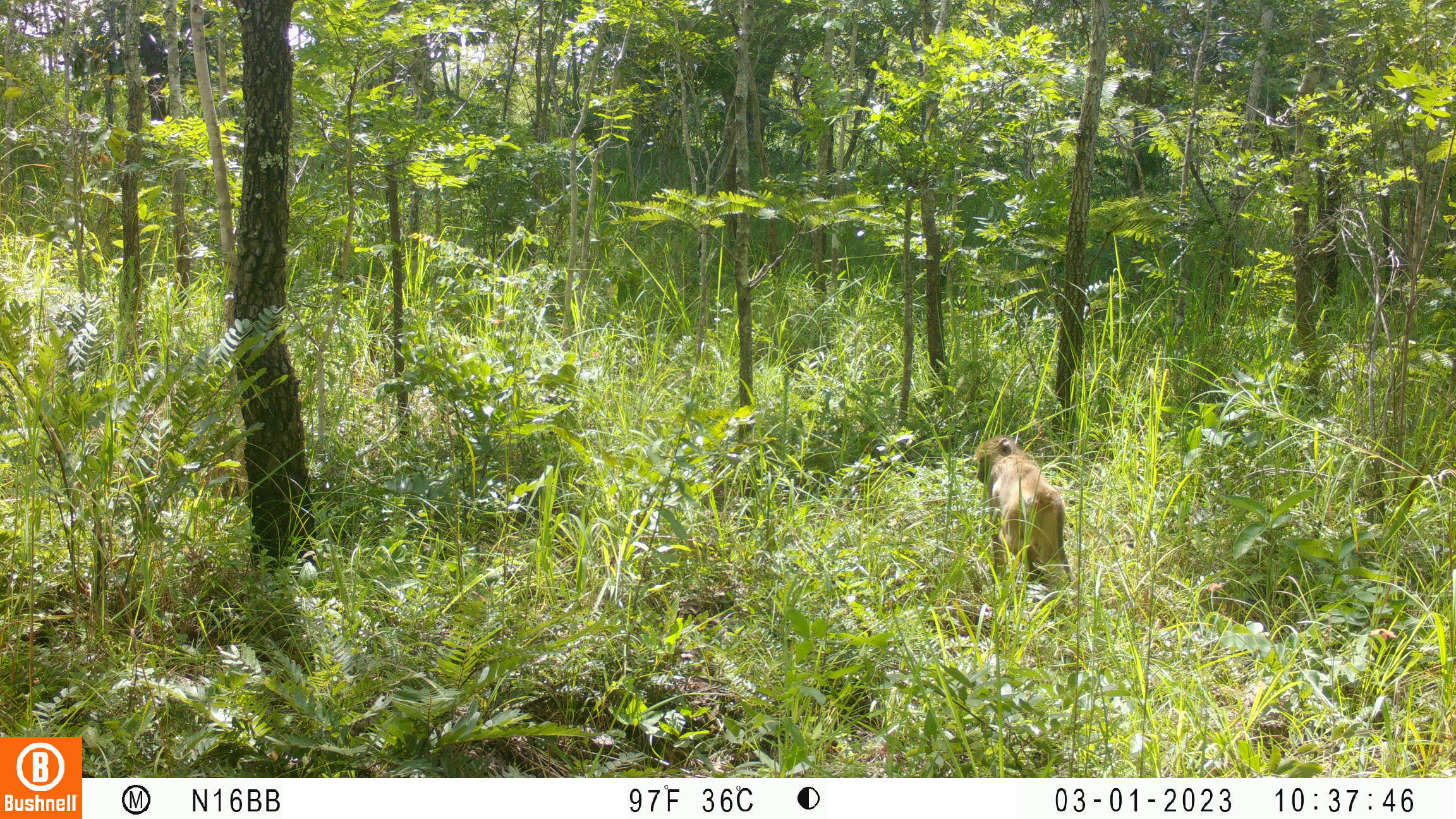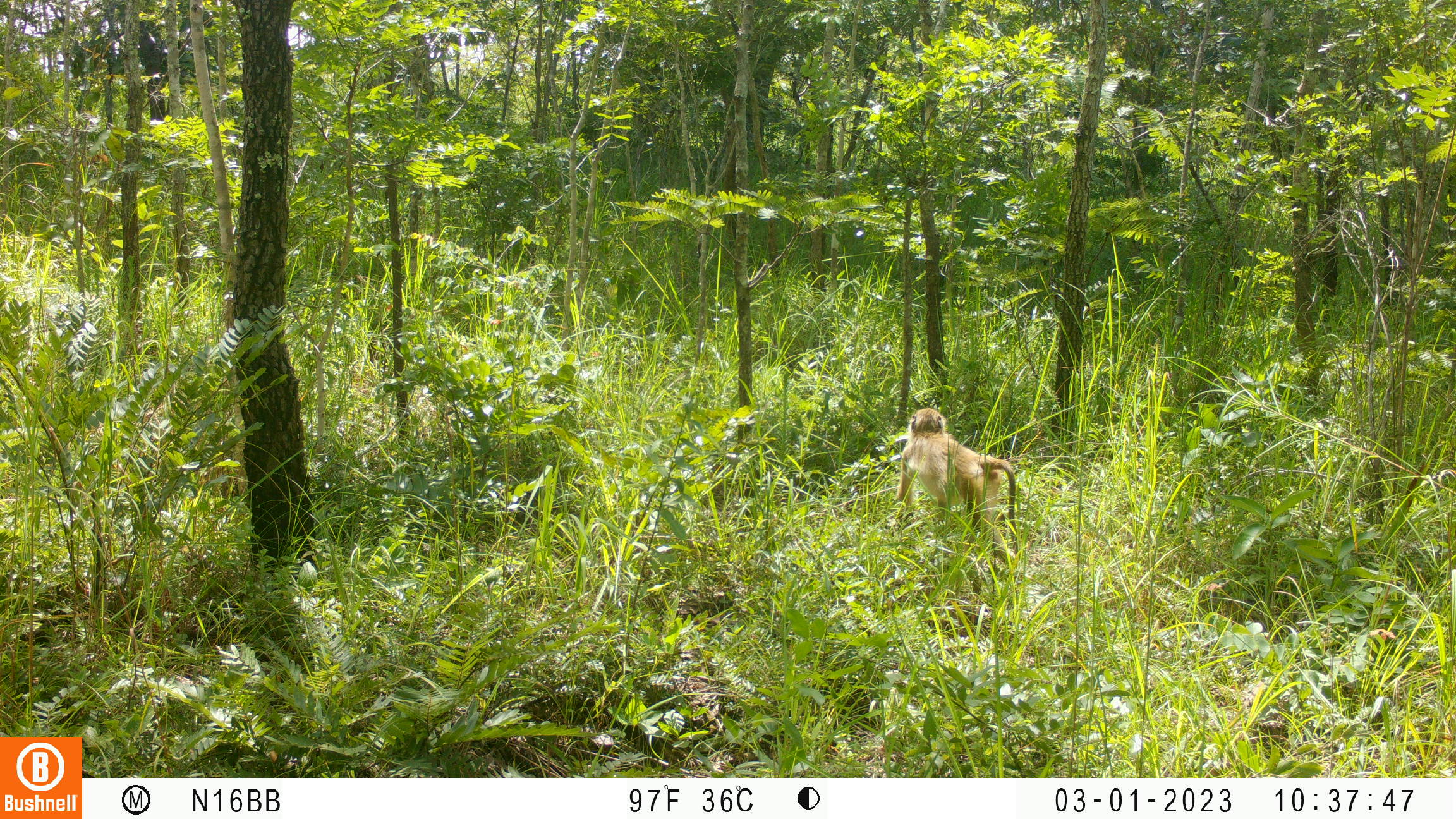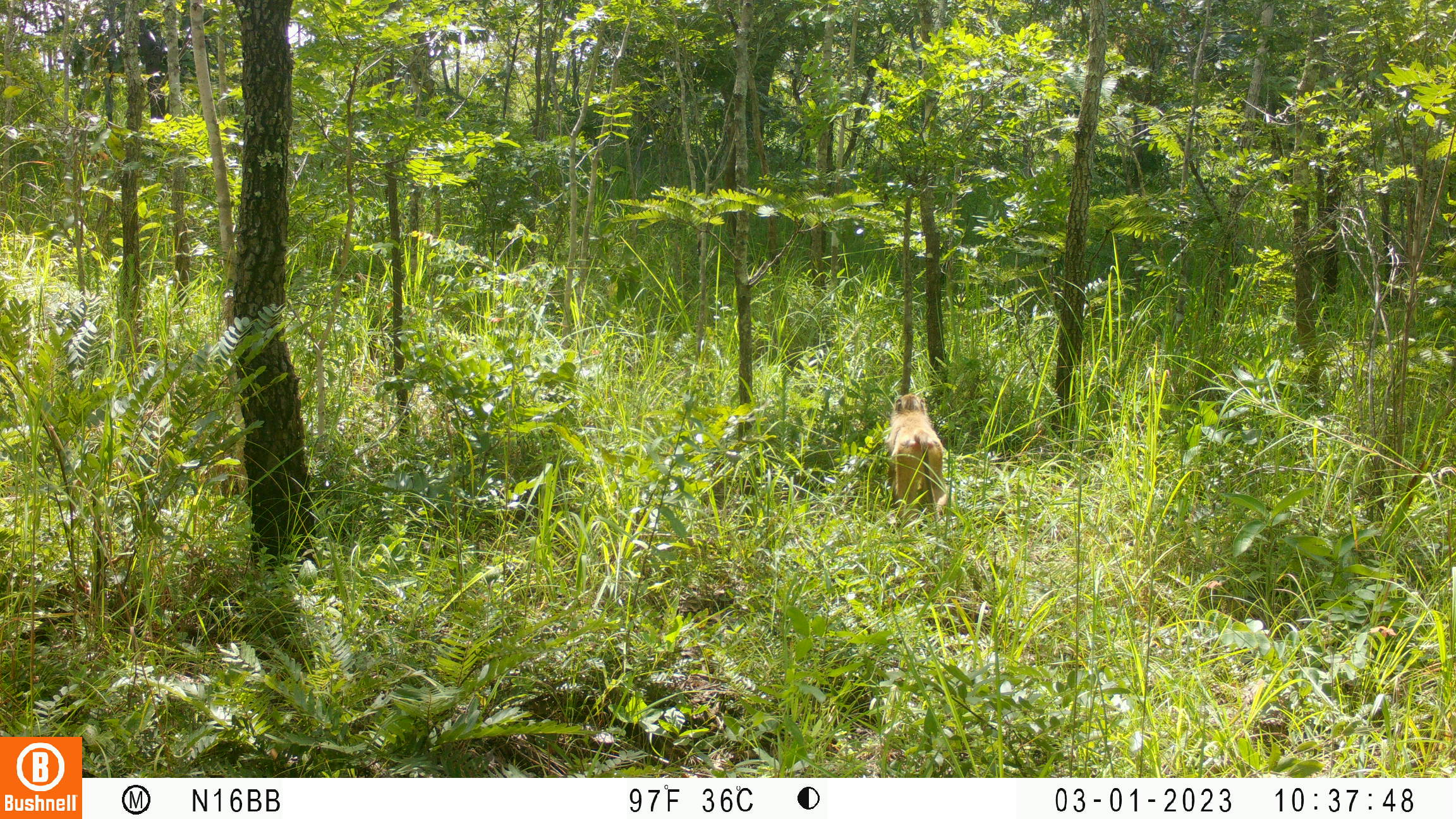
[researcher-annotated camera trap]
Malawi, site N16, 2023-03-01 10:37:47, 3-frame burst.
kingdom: Animalia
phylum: Chordata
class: Mammalia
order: Primates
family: Cercopithecidae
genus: Papio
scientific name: Papio cynocephalus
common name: yellow baboon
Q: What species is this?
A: Yellow baboon (Papio cynocephalus).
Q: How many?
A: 1.